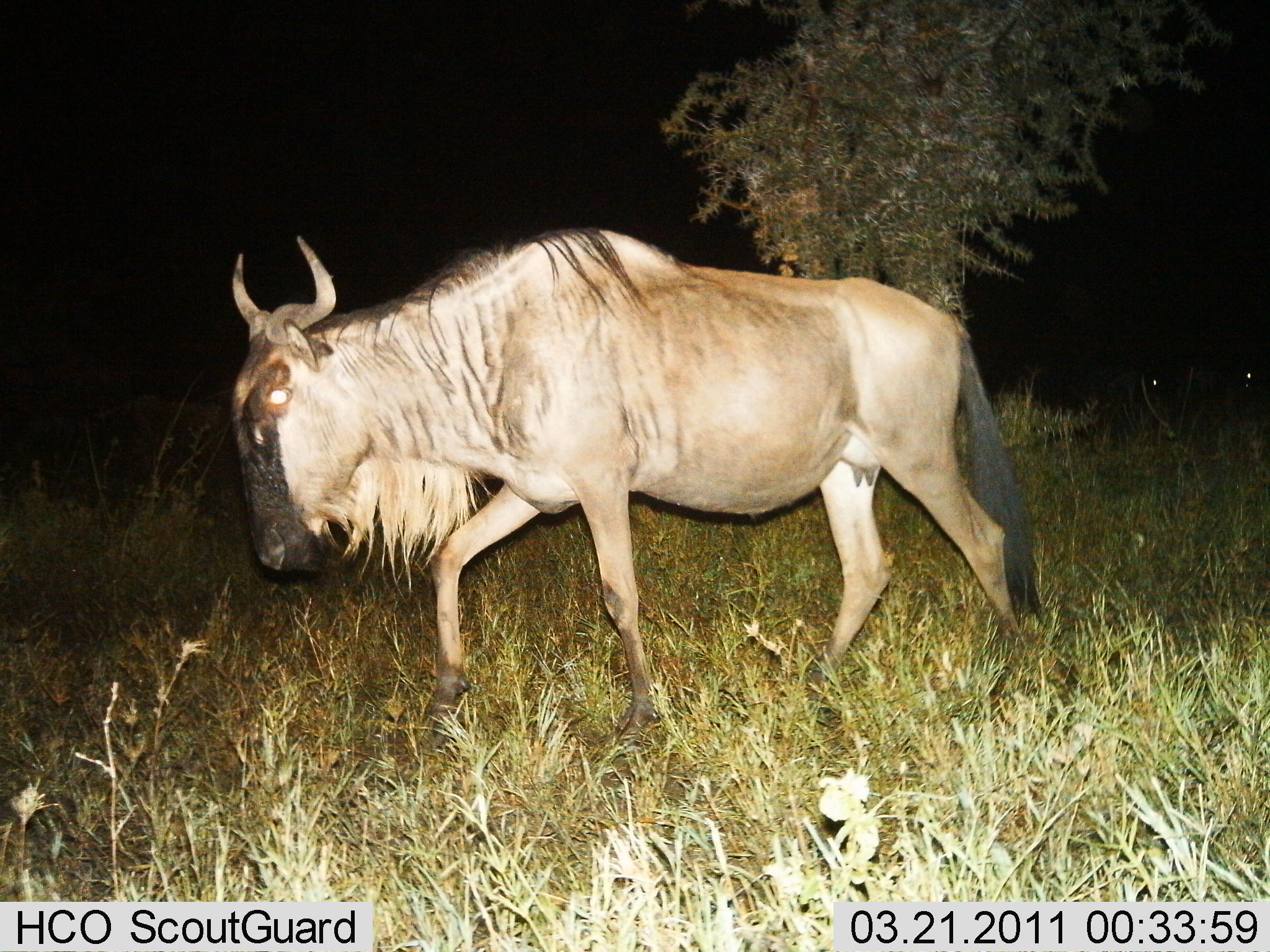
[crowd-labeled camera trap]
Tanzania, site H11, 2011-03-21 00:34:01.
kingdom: Animalia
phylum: Chordata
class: Mammalia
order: Artiodactyla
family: Bovidae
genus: Connochaetes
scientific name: Connochaetes taurinus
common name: blue wildebeest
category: wildebeest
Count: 1.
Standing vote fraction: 0%.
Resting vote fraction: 0%.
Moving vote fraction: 100%.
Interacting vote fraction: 0%.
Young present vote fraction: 0%.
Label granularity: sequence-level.